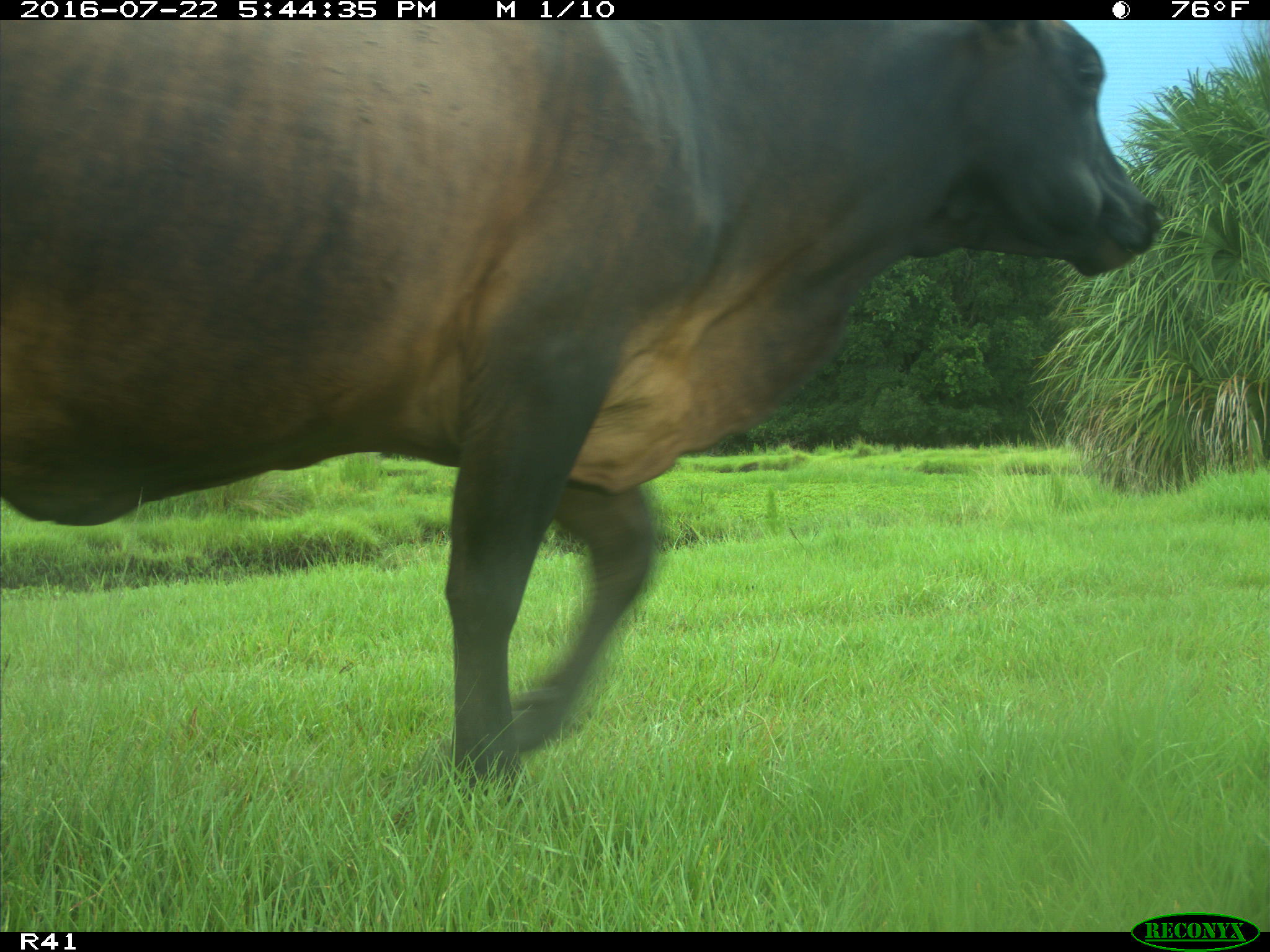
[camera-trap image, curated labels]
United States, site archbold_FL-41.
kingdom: Animalia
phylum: Chordata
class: Mammalia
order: Artiodactyla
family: Bovidae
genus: Bos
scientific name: Bos taurus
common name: domestic cow